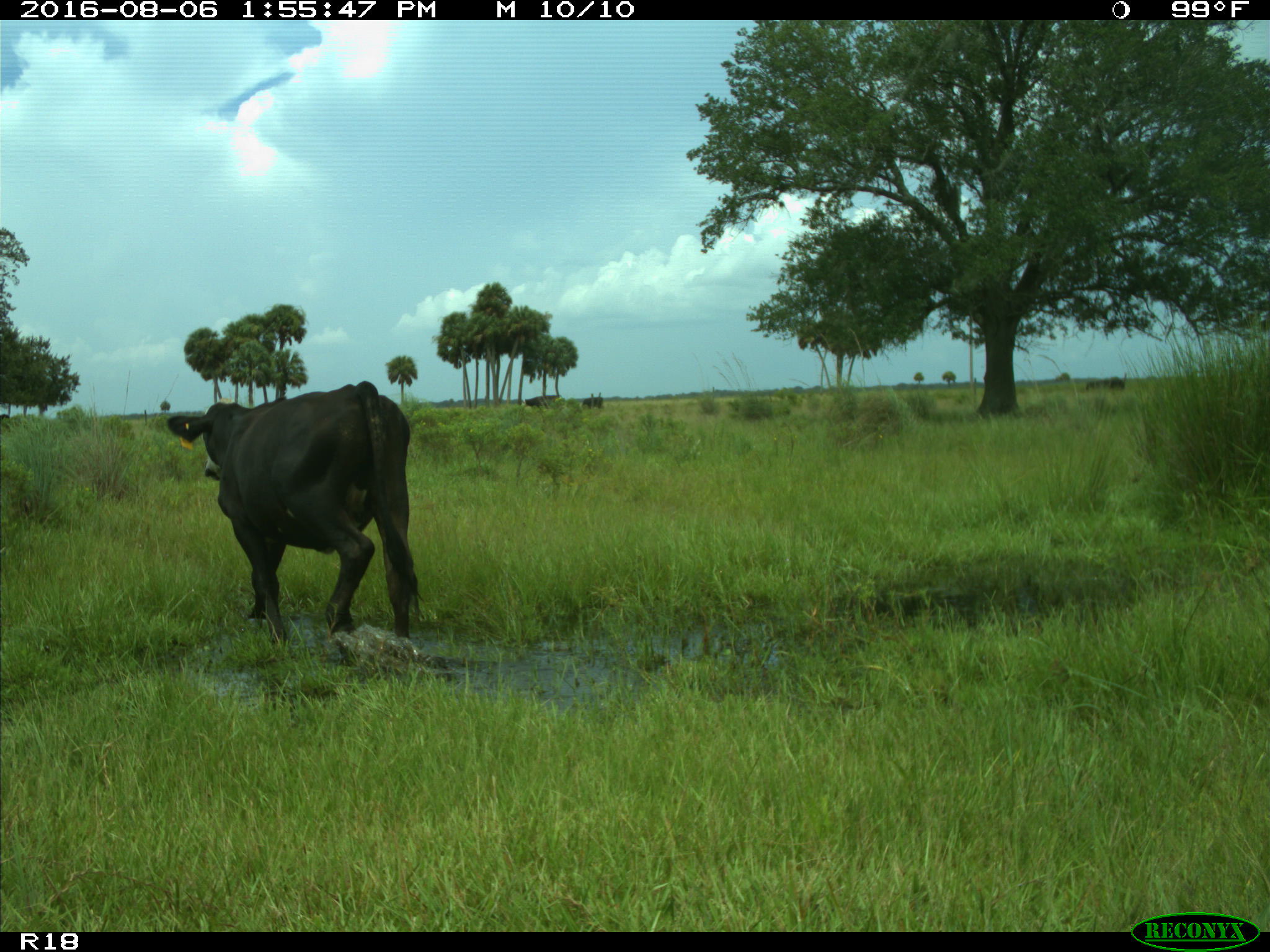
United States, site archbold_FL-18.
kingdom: Animalia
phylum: Chordata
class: Mammalia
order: Artiodactyla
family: Bovidae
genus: Bos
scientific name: Bos taurus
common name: domestic cow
Bos taurus (domestic cow).